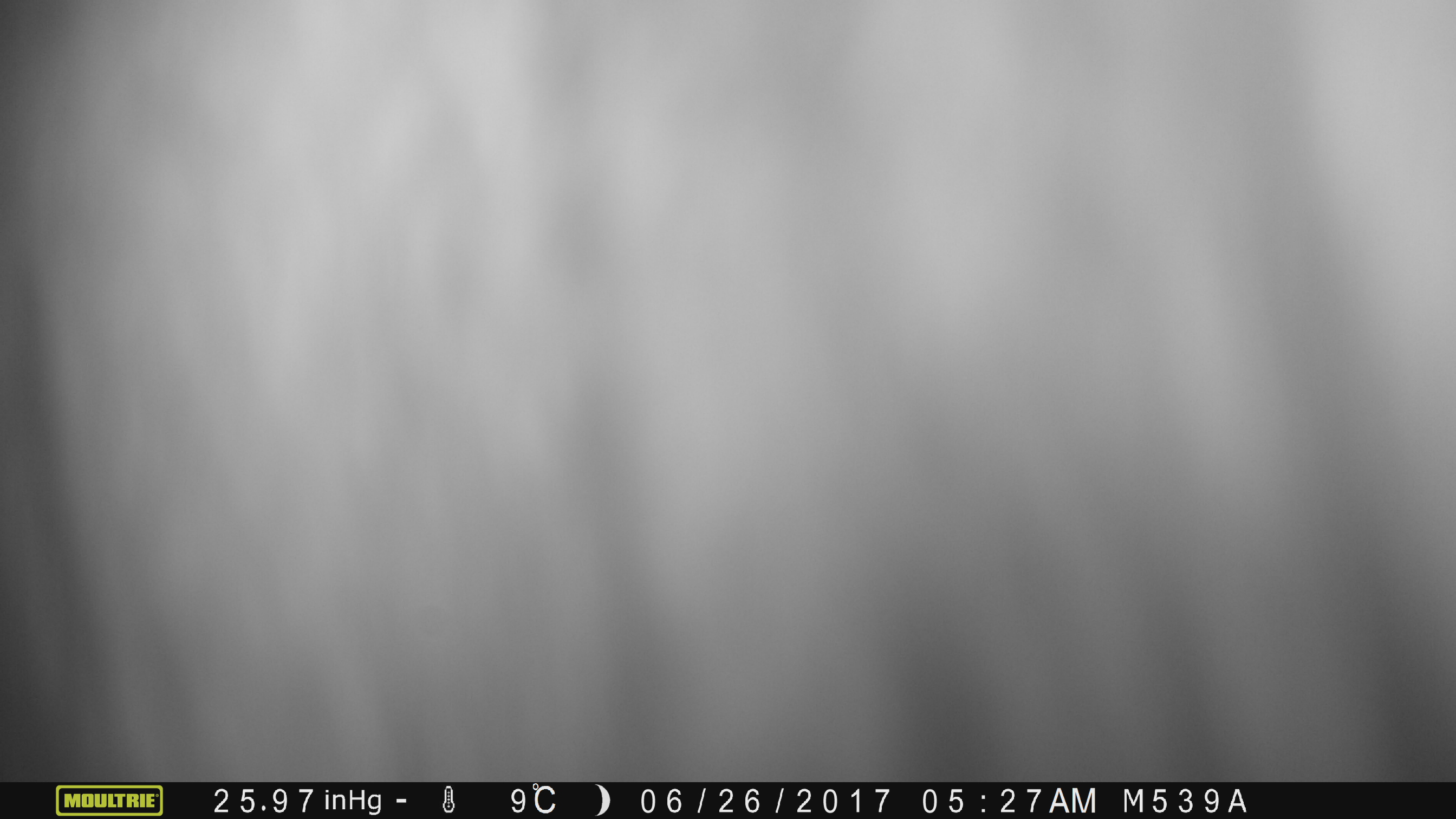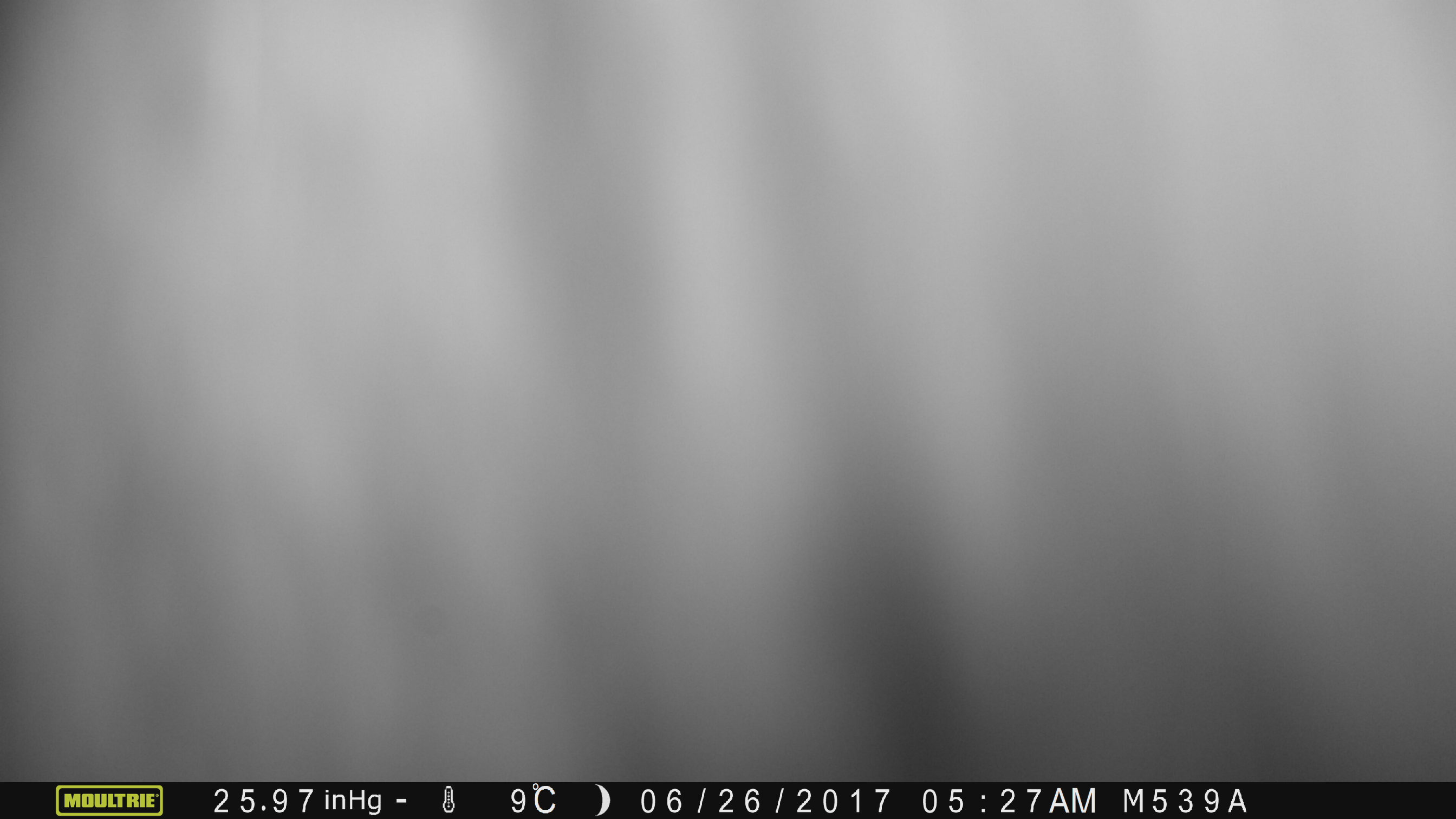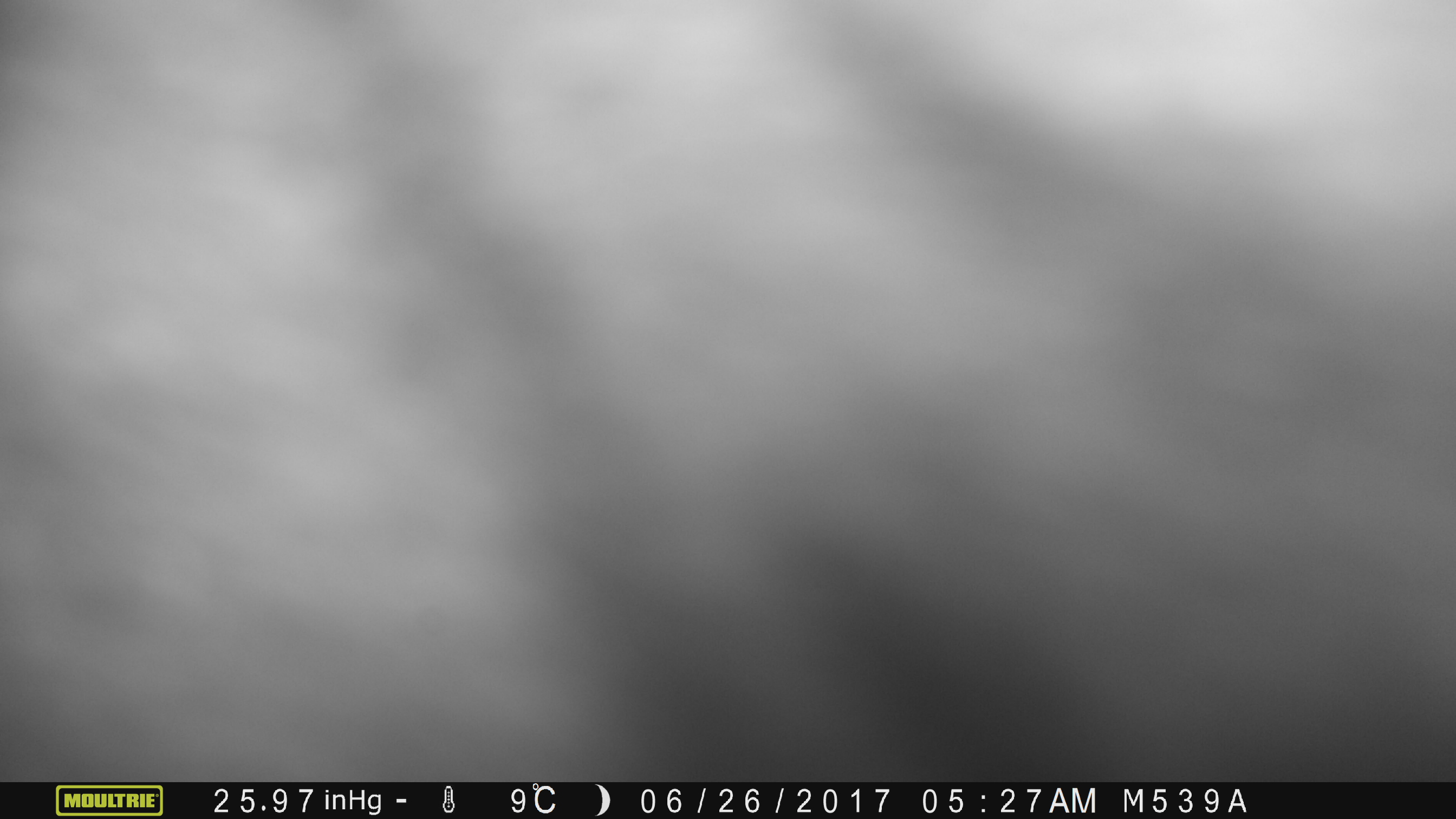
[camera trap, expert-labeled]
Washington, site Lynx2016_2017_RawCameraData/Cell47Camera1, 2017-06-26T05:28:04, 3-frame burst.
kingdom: Animalia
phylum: Chordata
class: Mammalia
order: Artiodactyla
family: Bovidae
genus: Bos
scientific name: Bos taurus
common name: domestic cattle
Domestic cattle (Bos taurus). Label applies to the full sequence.